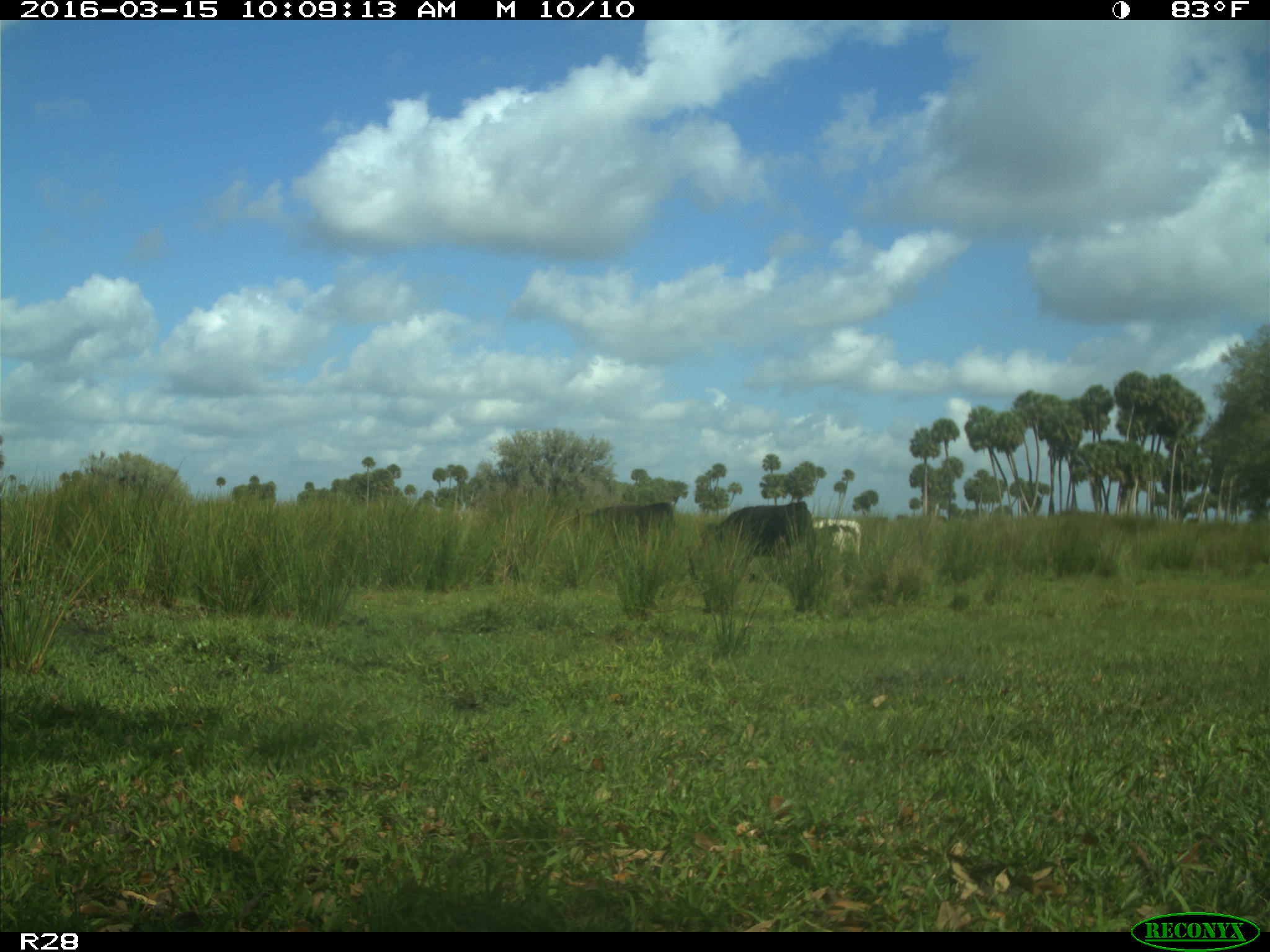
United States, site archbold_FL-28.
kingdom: Animalia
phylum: Chordata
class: Mammalia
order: Artiodactyla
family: Bovidae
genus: Bos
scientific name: Bos taurus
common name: domestic cow